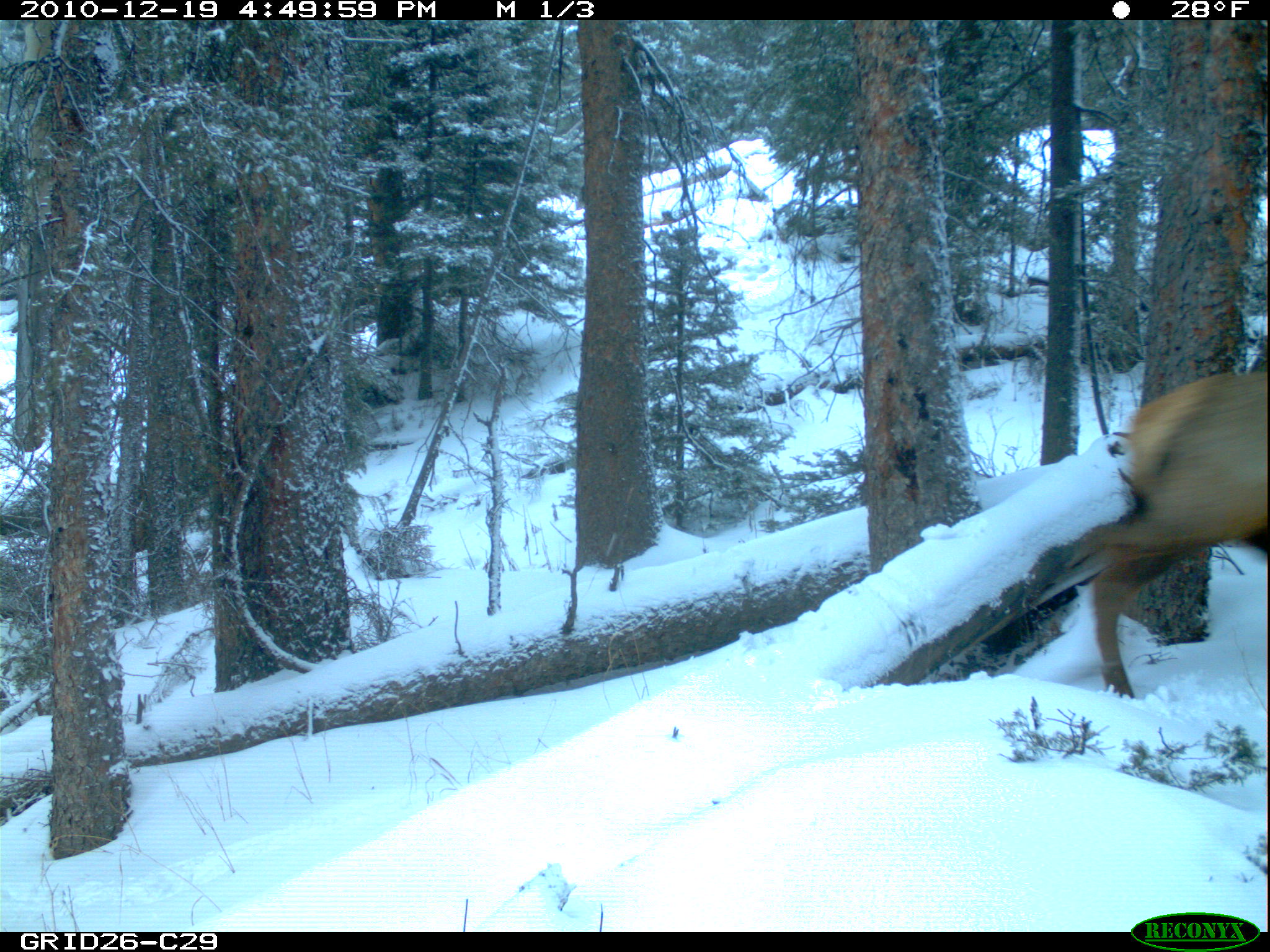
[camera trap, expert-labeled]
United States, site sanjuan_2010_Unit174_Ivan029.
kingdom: Animalia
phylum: Chordata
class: Mammalia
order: Artiodactyla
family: Cervidae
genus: Cervus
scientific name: Cervus elaphus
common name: red deer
Cervus elaphus (red deer).